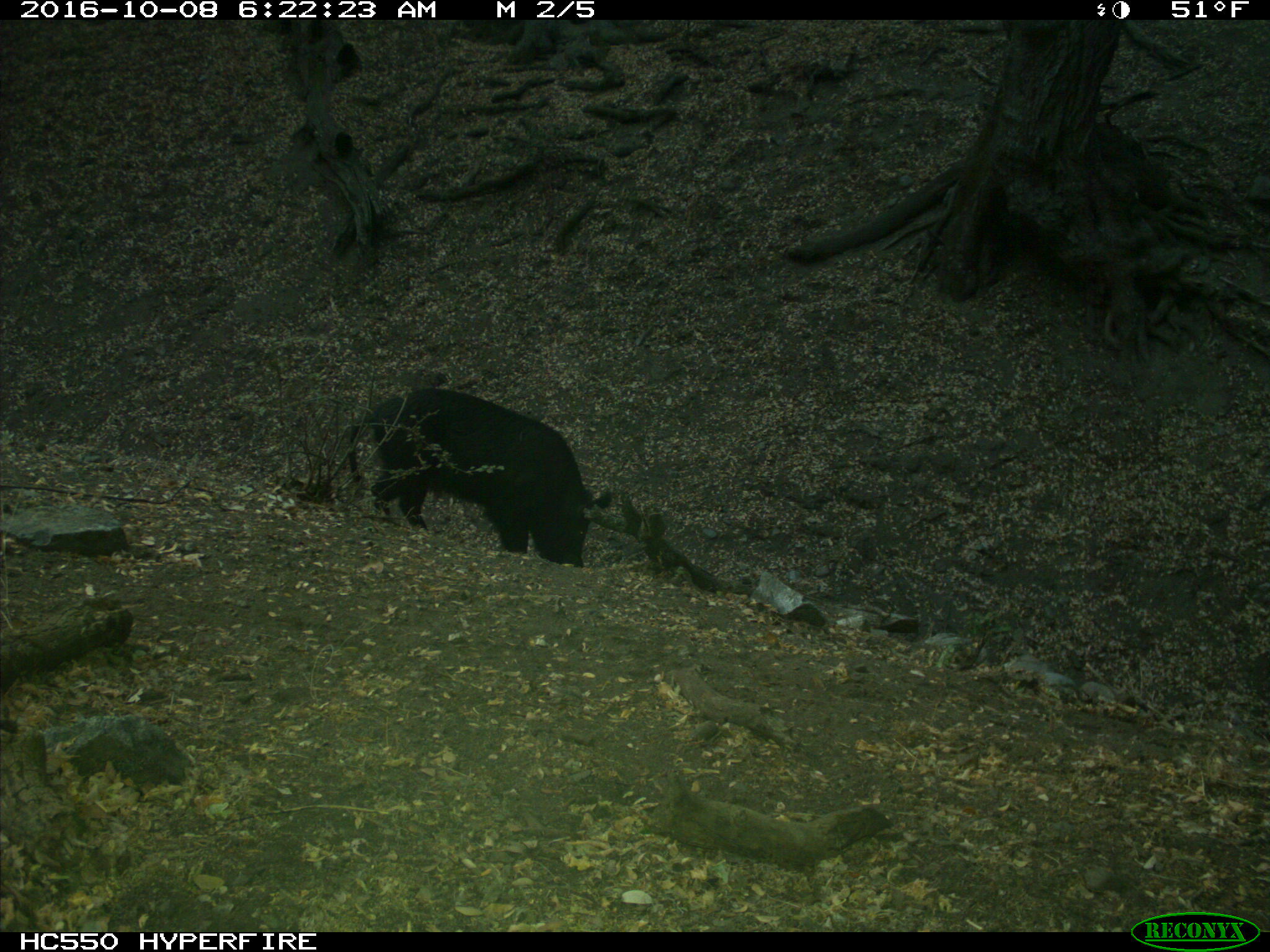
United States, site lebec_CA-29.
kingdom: Animalia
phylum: Chordata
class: Mammalia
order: Artiodactyla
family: Suidae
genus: Sus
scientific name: Sus scrofa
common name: wild boar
Sus scrofa (wild boar).